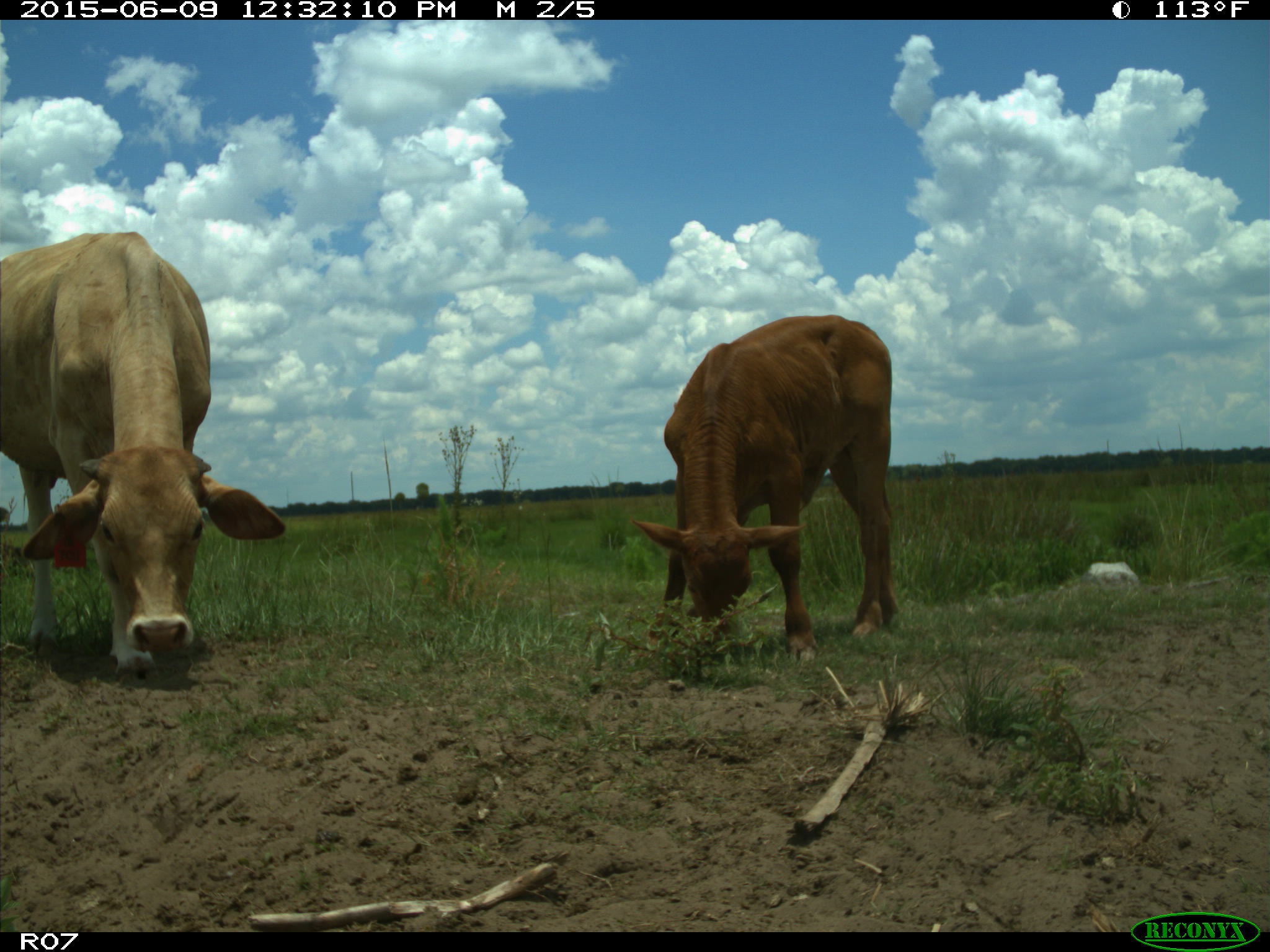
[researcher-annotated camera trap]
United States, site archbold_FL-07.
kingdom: Animalia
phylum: Chordata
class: Mammalia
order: Artiodactyla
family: Bovidae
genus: Bos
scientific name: Bos taurus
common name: domestic cow